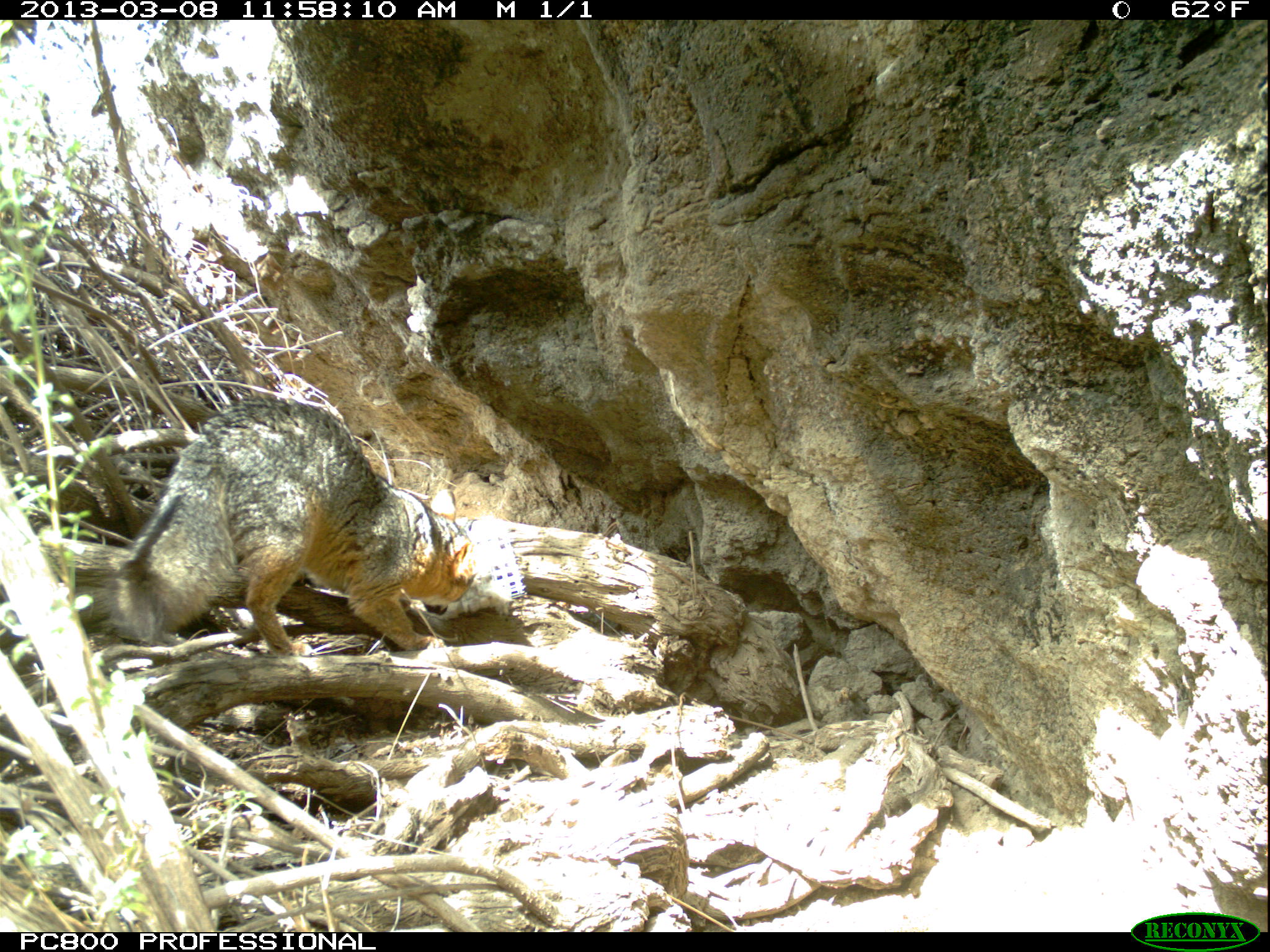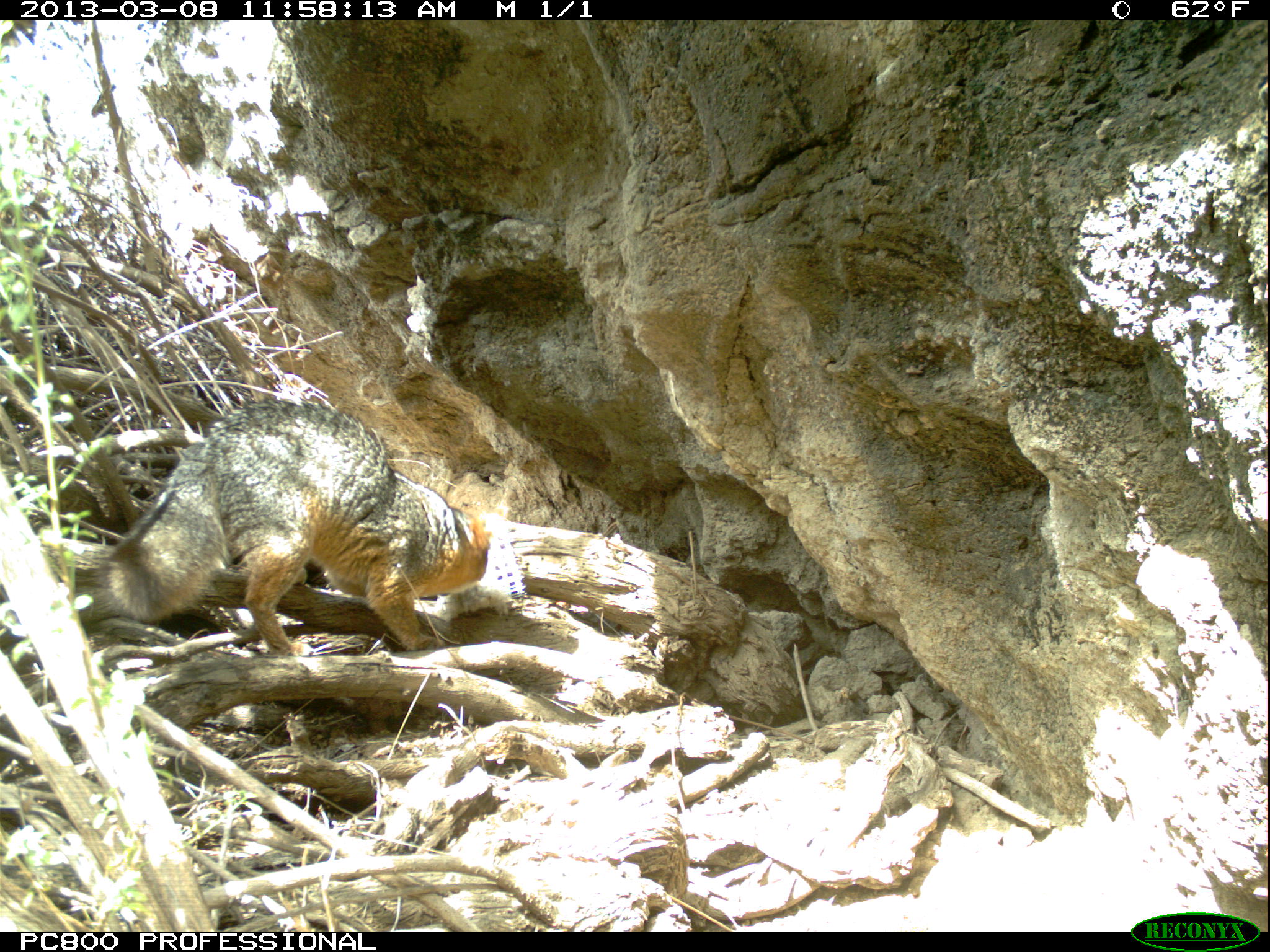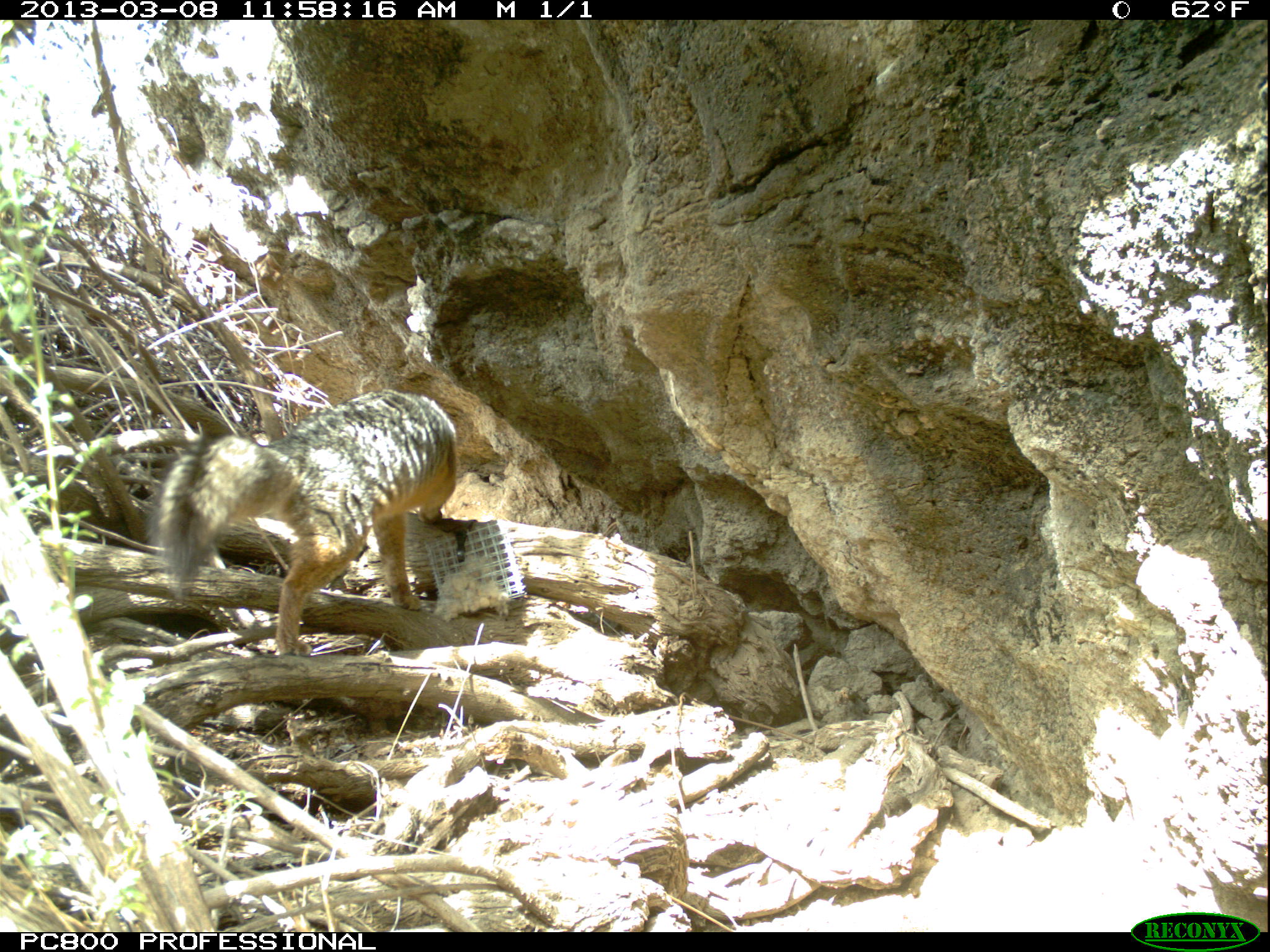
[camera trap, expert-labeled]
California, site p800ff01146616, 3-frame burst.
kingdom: Animalia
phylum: Chordata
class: Mammalia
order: Carnivora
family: Canidae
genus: Urocyon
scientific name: Urocyon littoralis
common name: island fox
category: fox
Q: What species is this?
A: Fox (island fox) (Urocyon littoralis).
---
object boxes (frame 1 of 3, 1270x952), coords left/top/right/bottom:
fox: 109/397/477/656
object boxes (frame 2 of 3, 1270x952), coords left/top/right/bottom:
fox: 99/399/491/653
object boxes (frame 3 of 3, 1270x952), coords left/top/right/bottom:
fox: 146/389/456/656